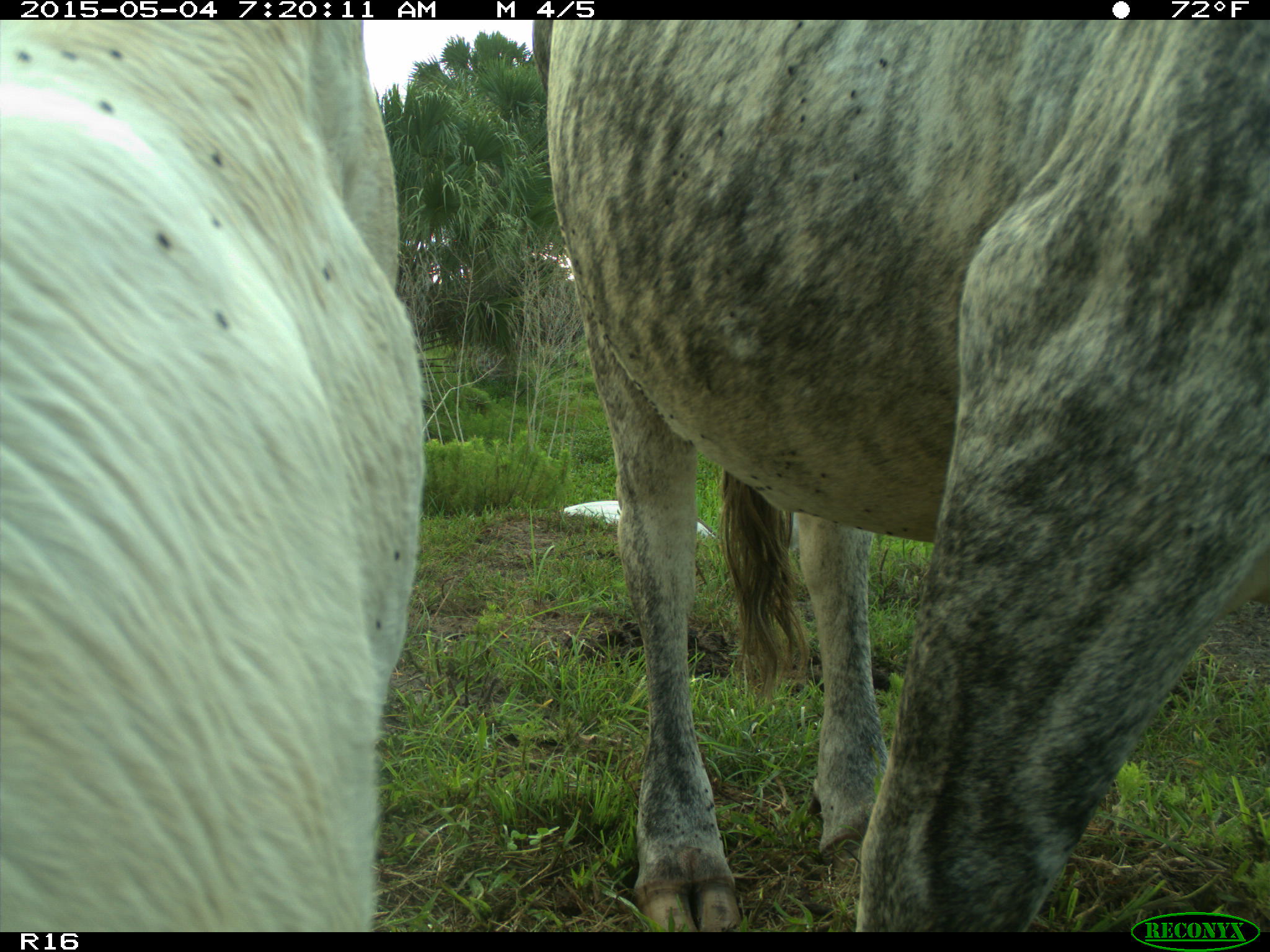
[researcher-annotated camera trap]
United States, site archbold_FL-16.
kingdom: Animalia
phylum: Chordata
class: Mammalia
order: Artiodactyla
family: Bovidae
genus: Bos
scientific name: Bos taurus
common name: domestic cow